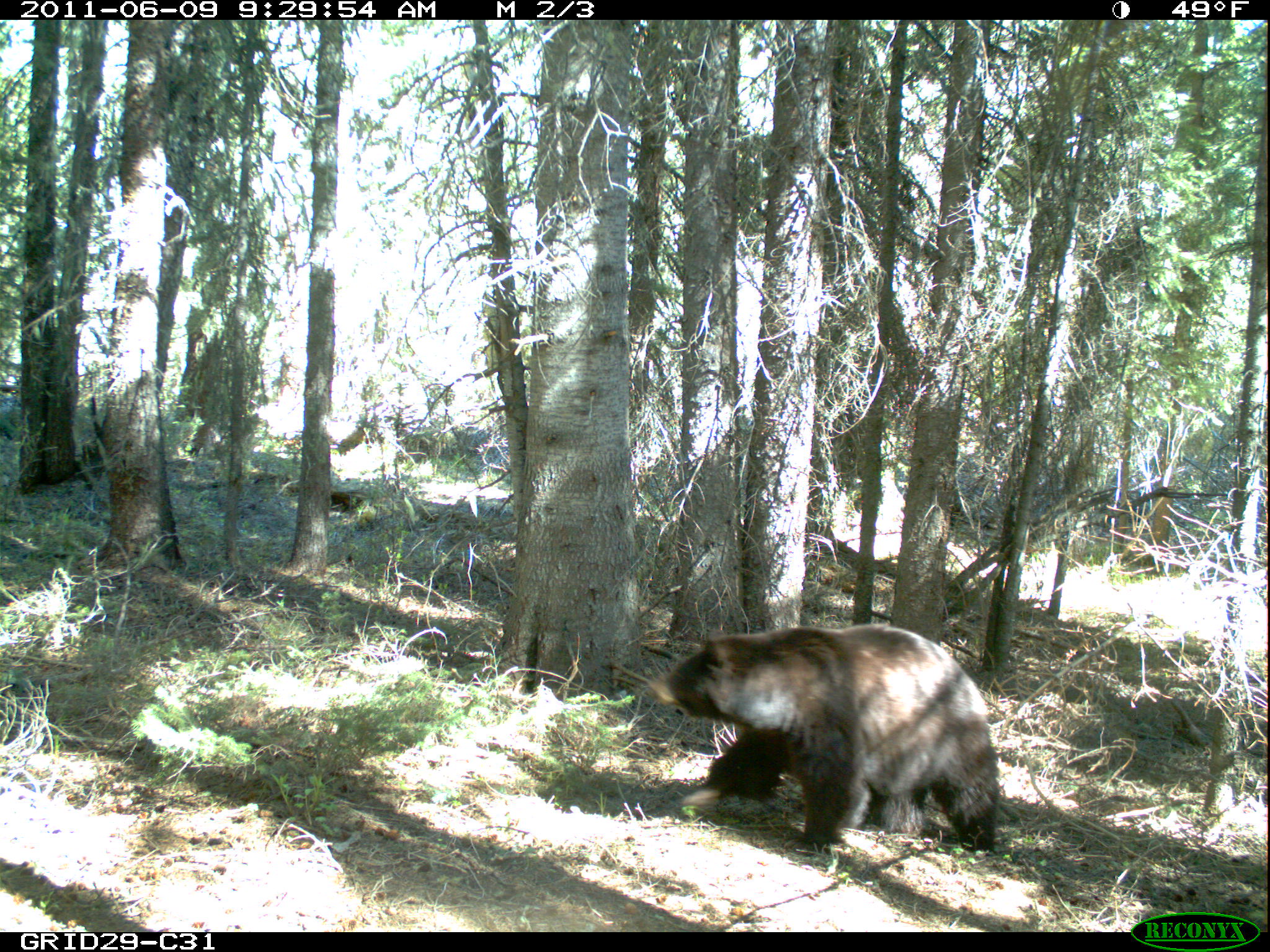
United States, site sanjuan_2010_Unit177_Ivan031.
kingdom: Animalia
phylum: Chordata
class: Mammalia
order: Carnivora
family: Ursidae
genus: Ursus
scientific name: Ursus americanus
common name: american black bear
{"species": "Ursus americanus (american black bear)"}